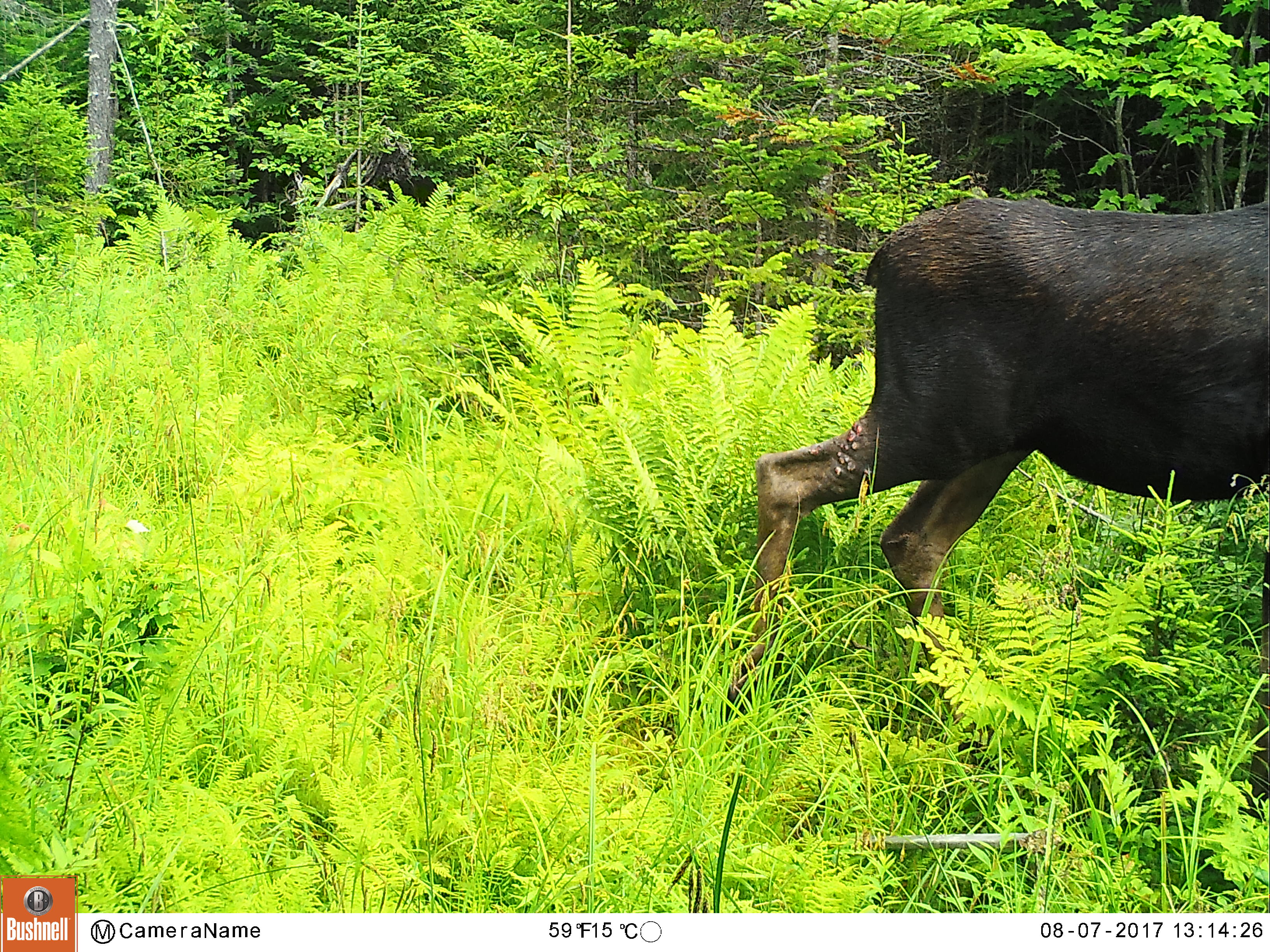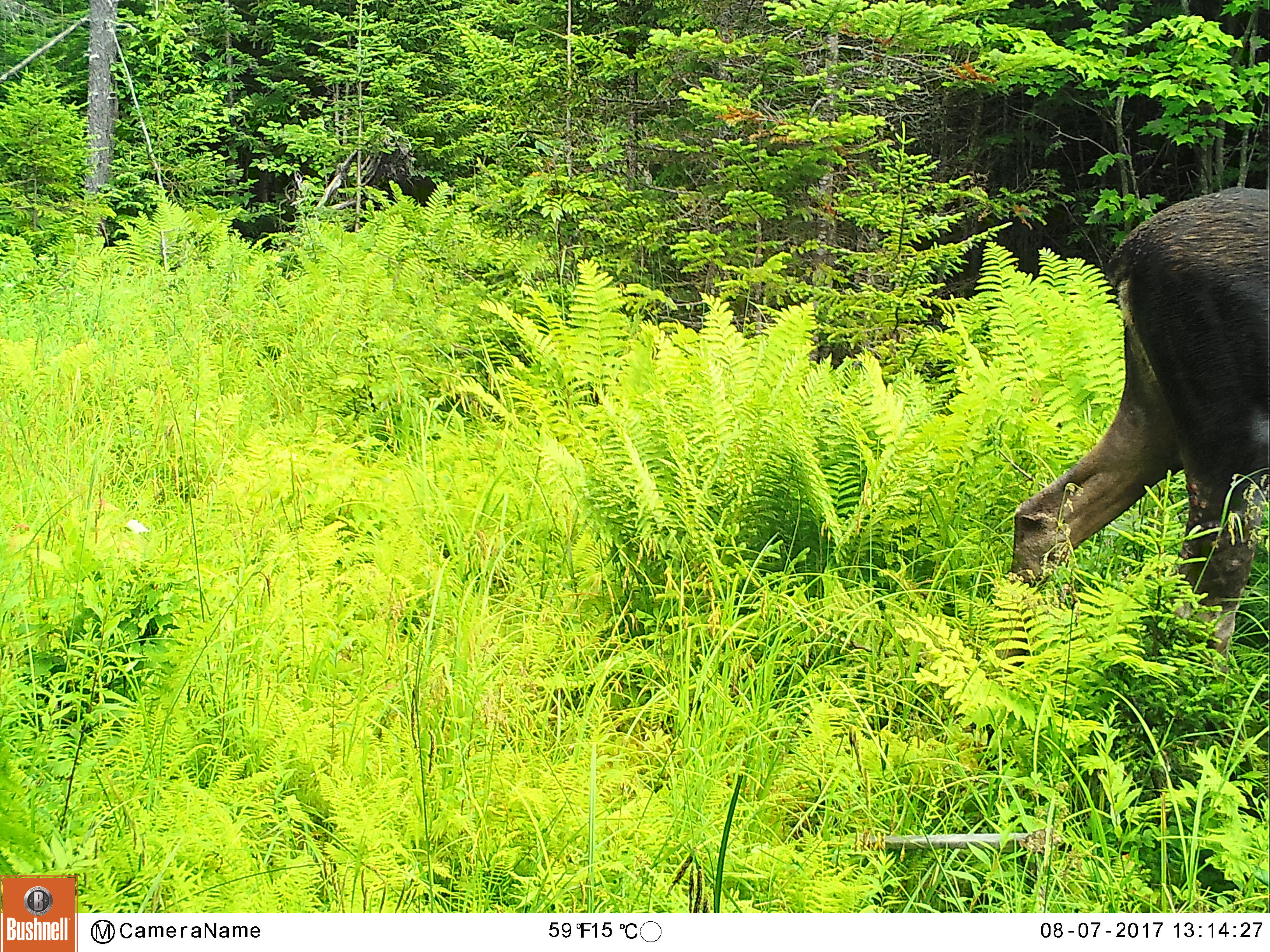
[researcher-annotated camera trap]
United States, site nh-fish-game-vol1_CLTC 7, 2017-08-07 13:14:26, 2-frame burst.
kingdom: Animalia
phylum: Chordata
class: Mammalia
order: Artiodactyla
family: Cervidae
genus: Alces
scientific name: Alces alces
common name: moose